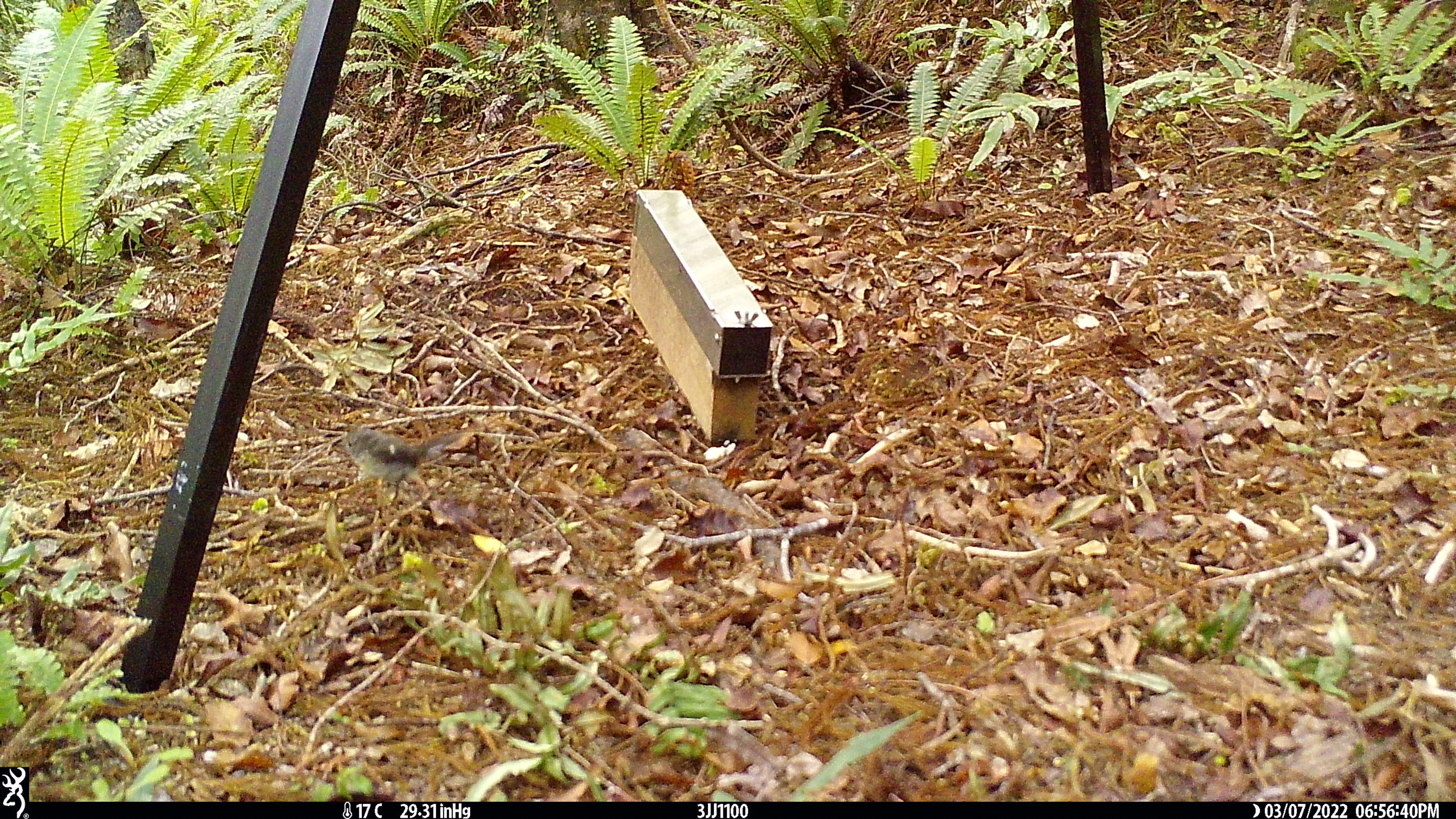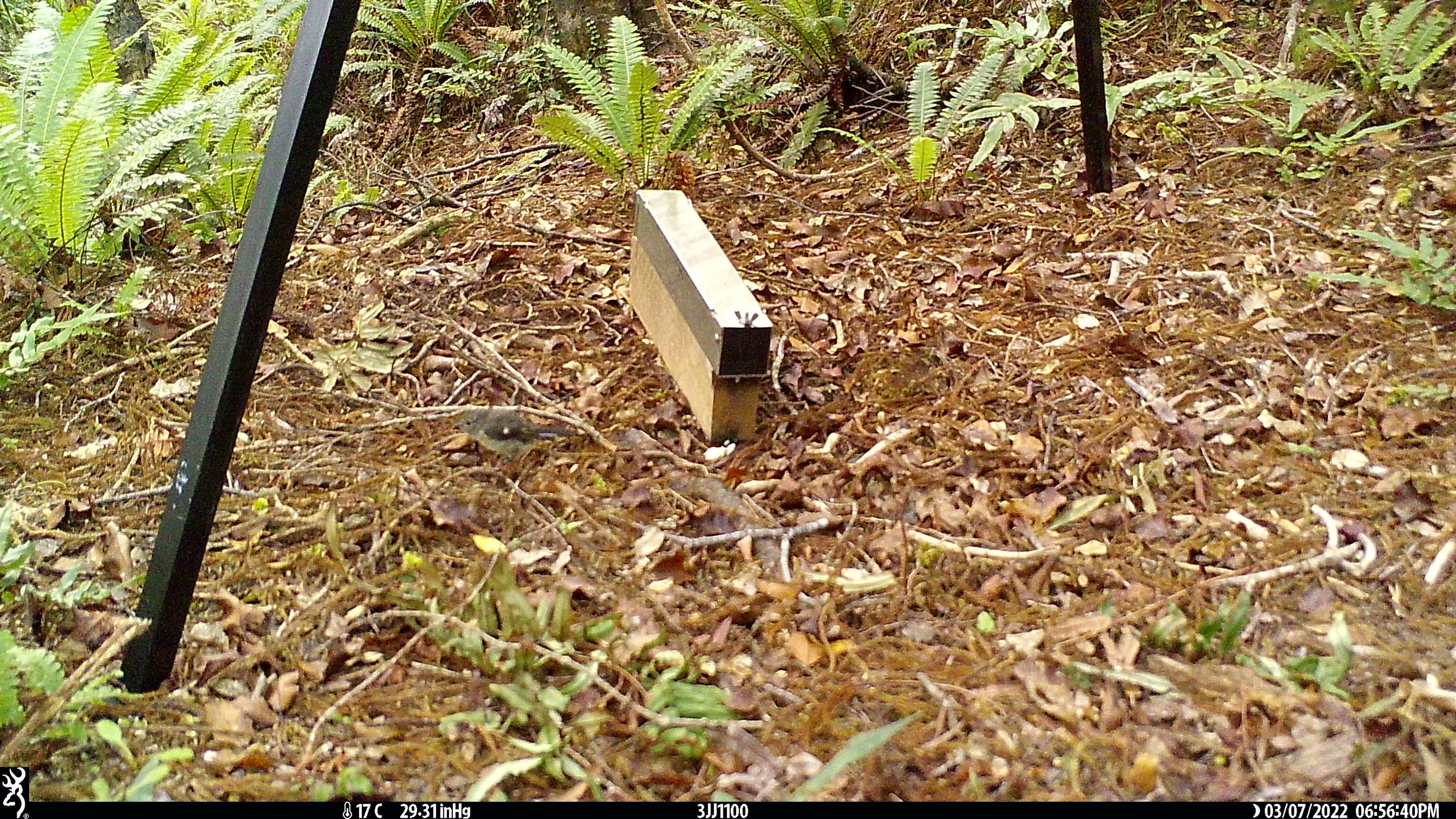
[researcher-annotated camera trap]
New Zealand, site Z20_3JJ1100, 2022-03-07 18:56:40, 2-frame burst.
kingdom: Animalia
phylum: Chordata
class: Aves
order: Passeriformes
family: Petroicidae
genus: Petroica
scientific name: Petroica macrocephala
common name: tomtit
Tomtit (Petroica macrocephala).